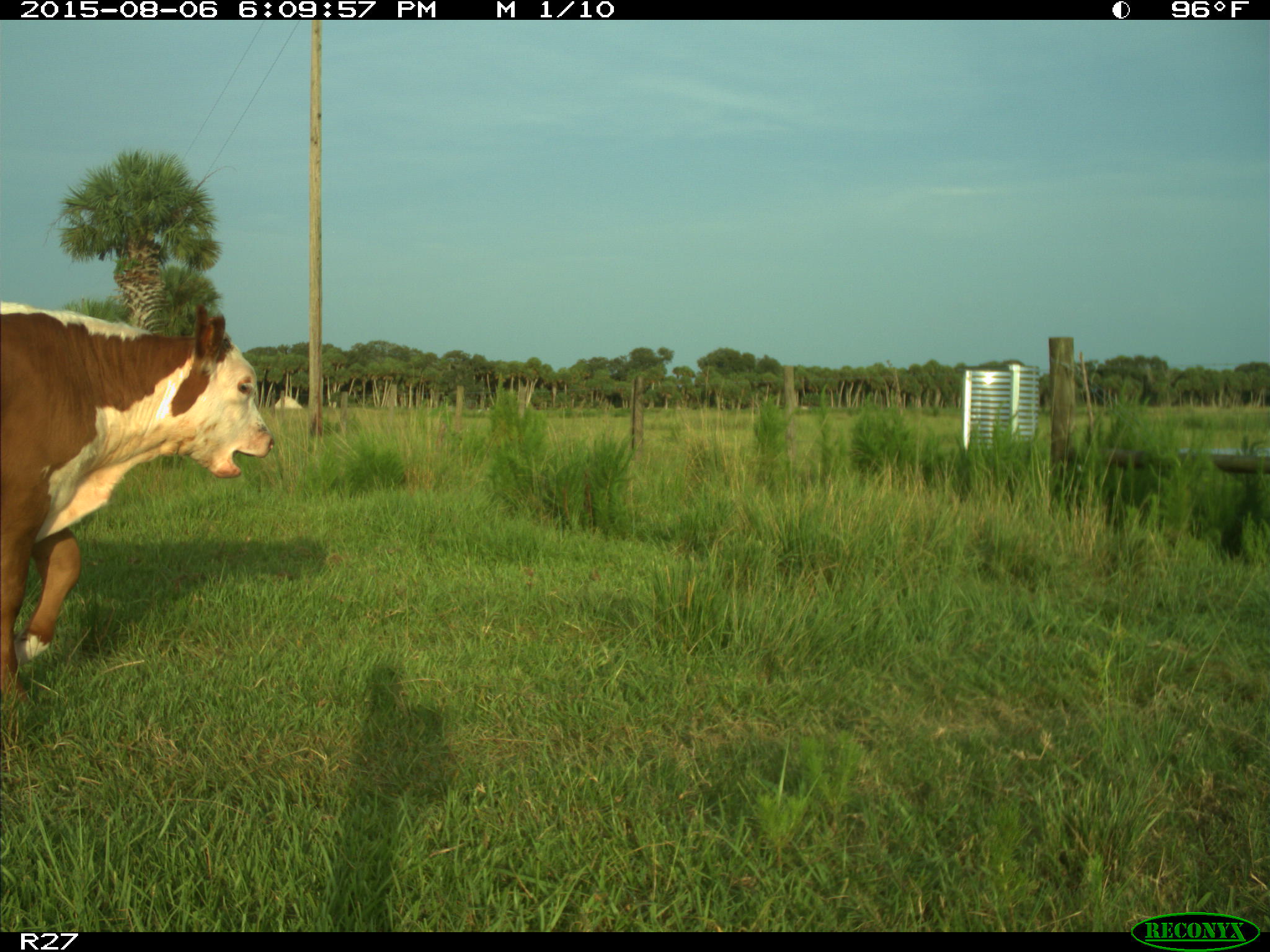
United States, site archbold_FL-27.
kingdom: Animalia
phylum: Chordata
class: Mammalia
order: Artiodactyla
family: Bovidae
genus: Bos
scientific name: Bos taurus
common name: domestic cow